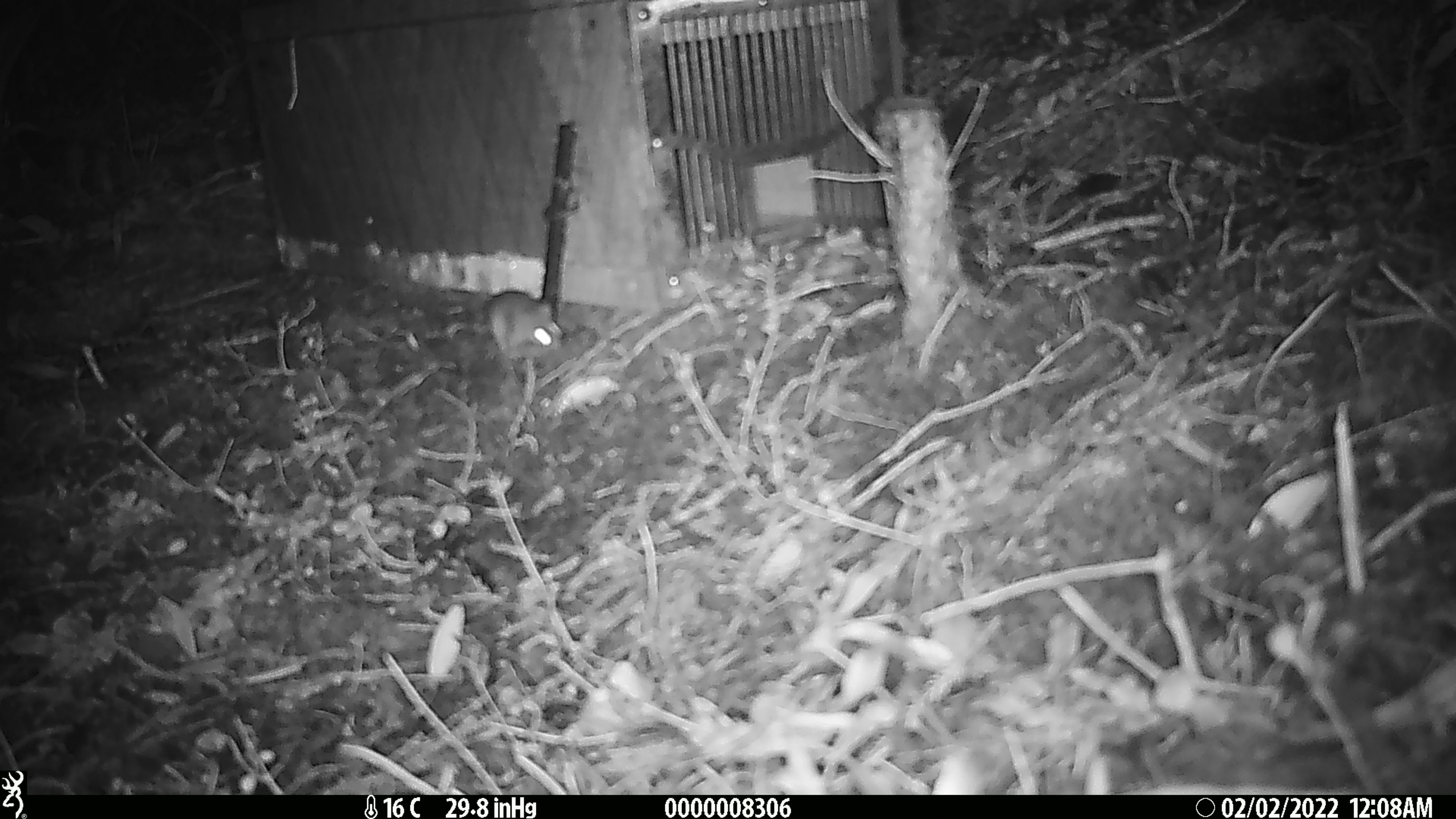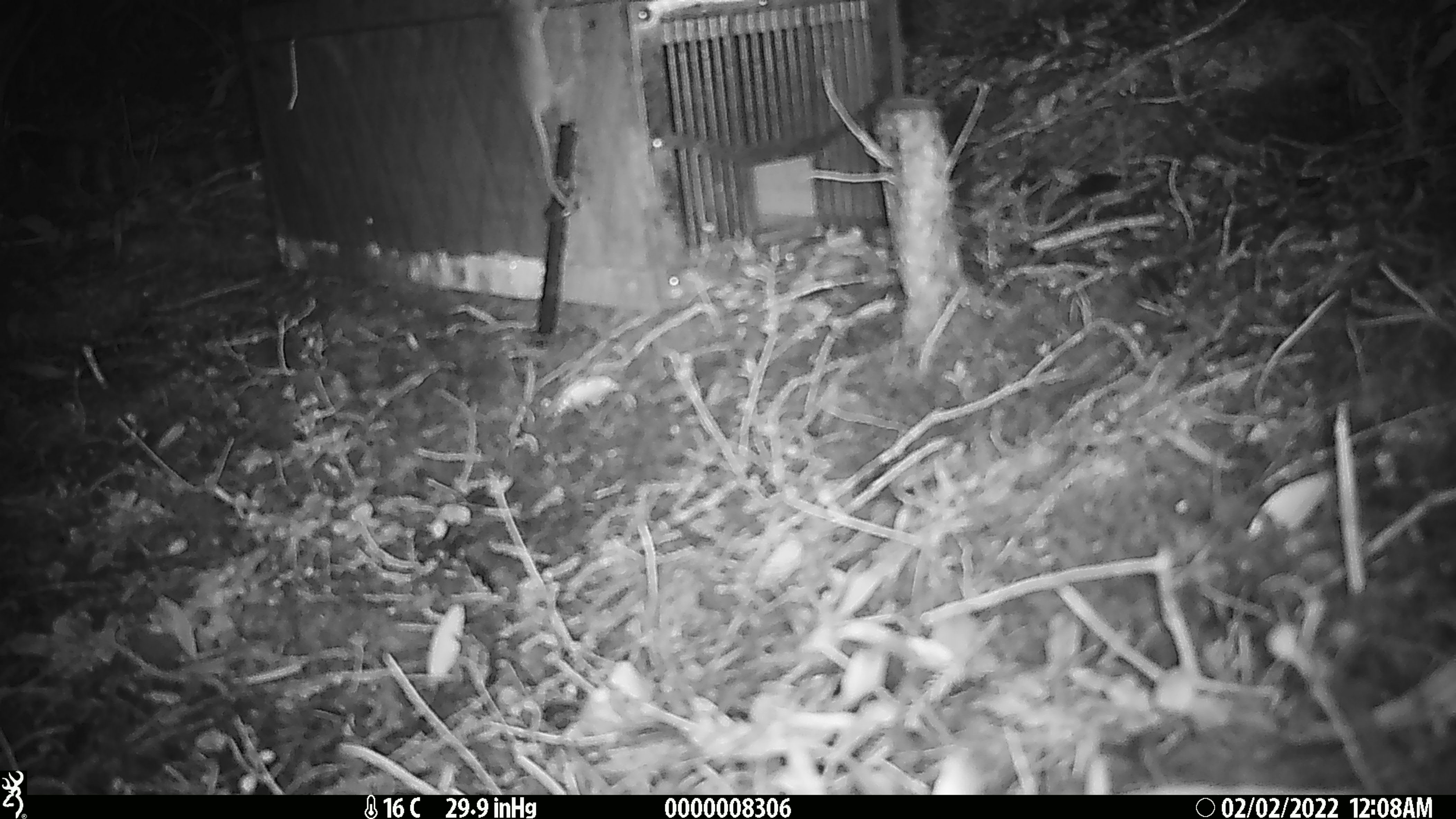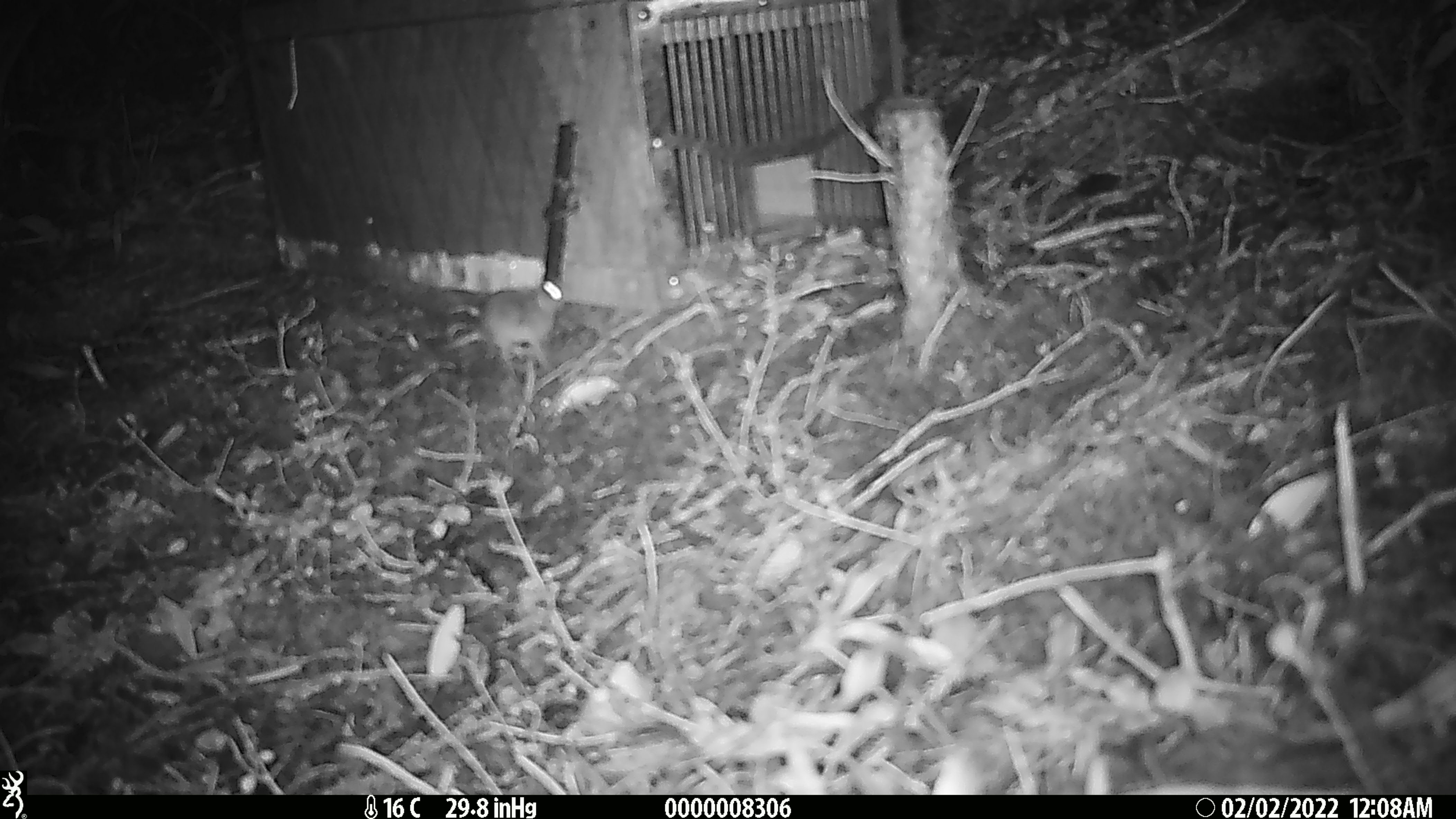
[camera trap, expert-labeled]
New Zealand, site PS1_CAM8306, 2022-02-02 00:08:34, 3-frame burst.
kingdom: Animalia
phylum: Chordata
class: Mammalia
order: Rodentia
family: Muridae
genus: Mus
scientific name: Mus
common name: mouse